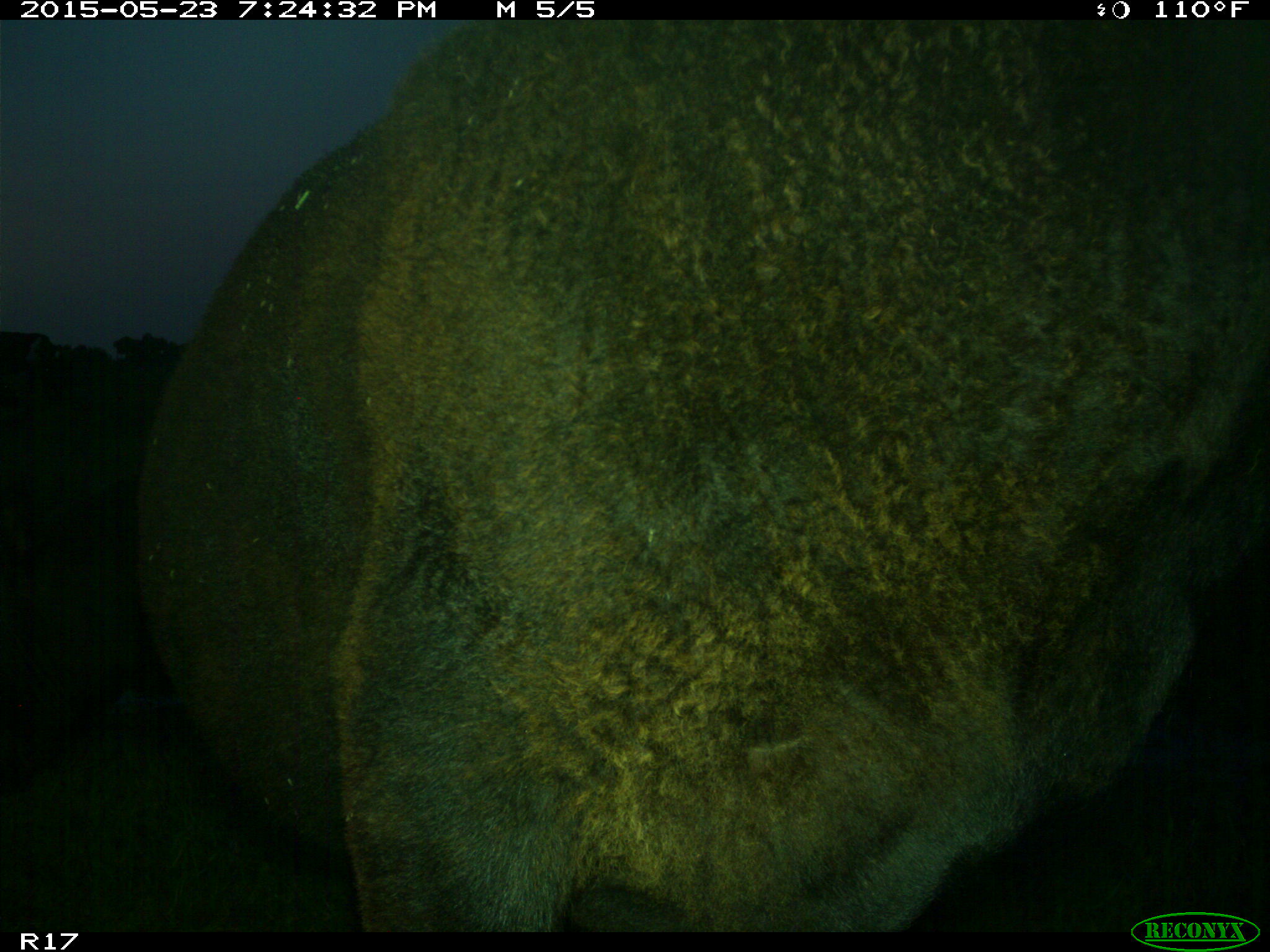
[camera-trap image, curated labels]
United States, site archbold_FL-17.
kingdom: Animalia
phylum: Chordata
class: Mammalia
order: Artiodactyla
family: Bovidae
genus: Bos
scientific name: Bos taurus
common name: domestic cow